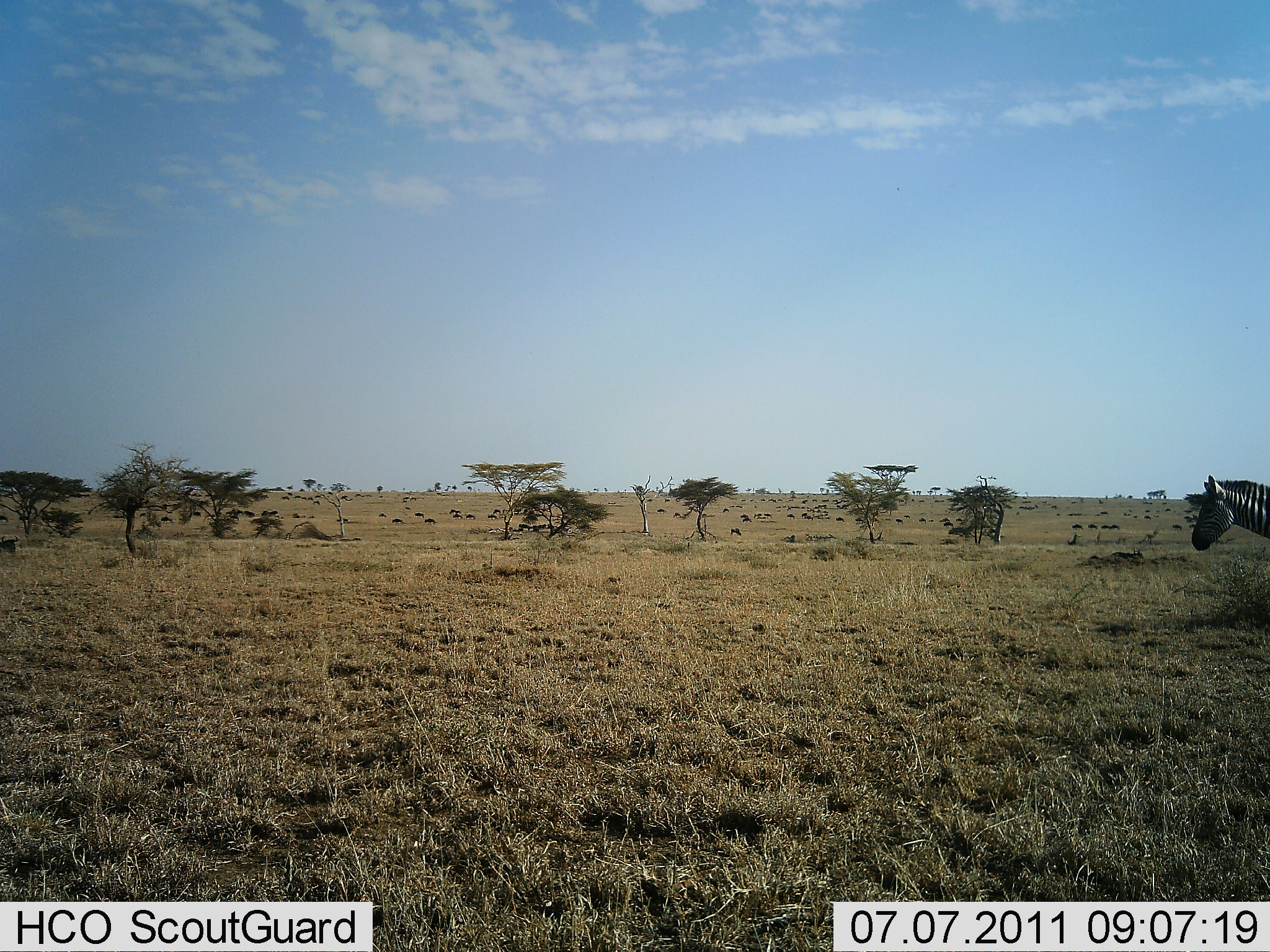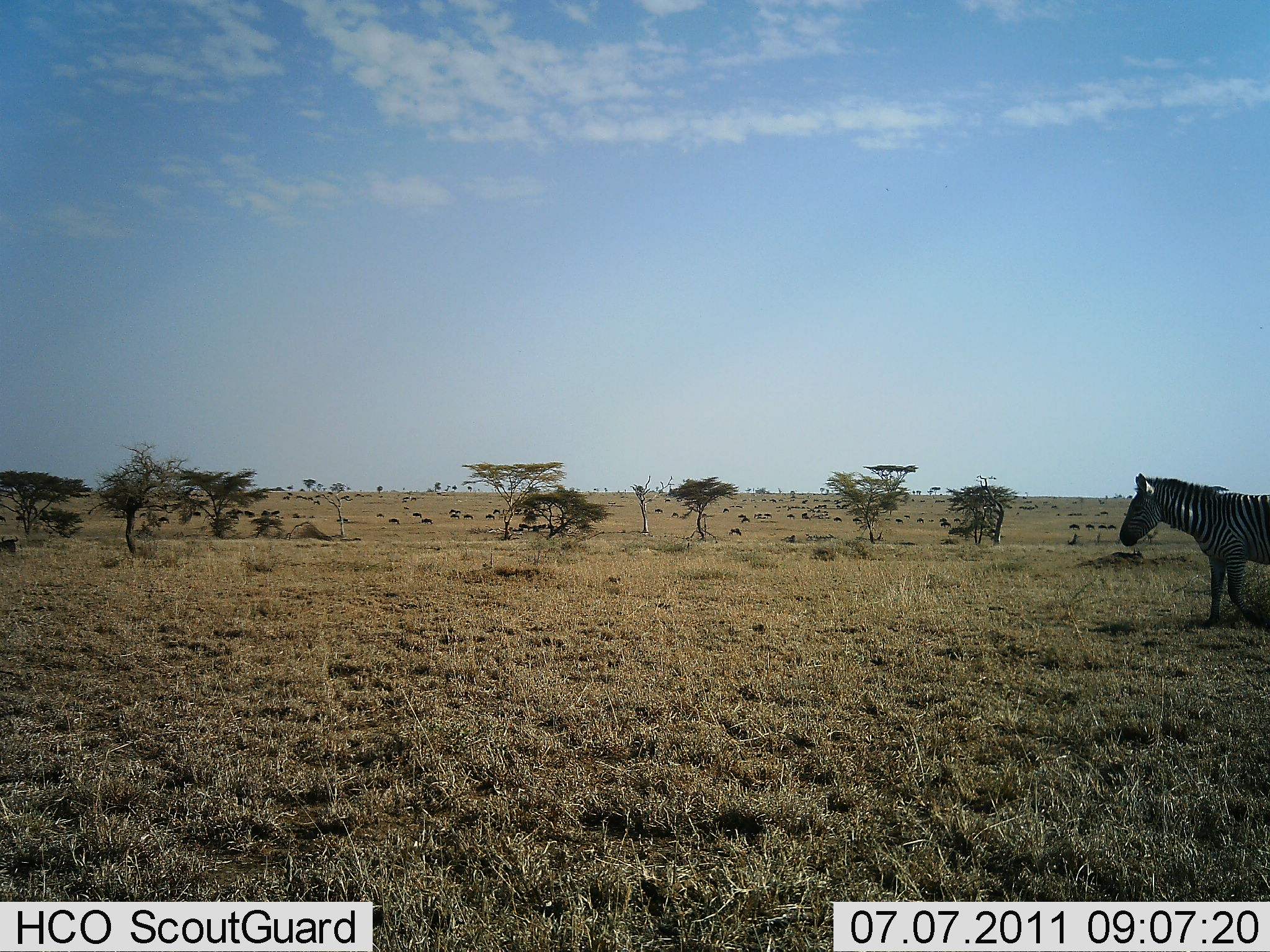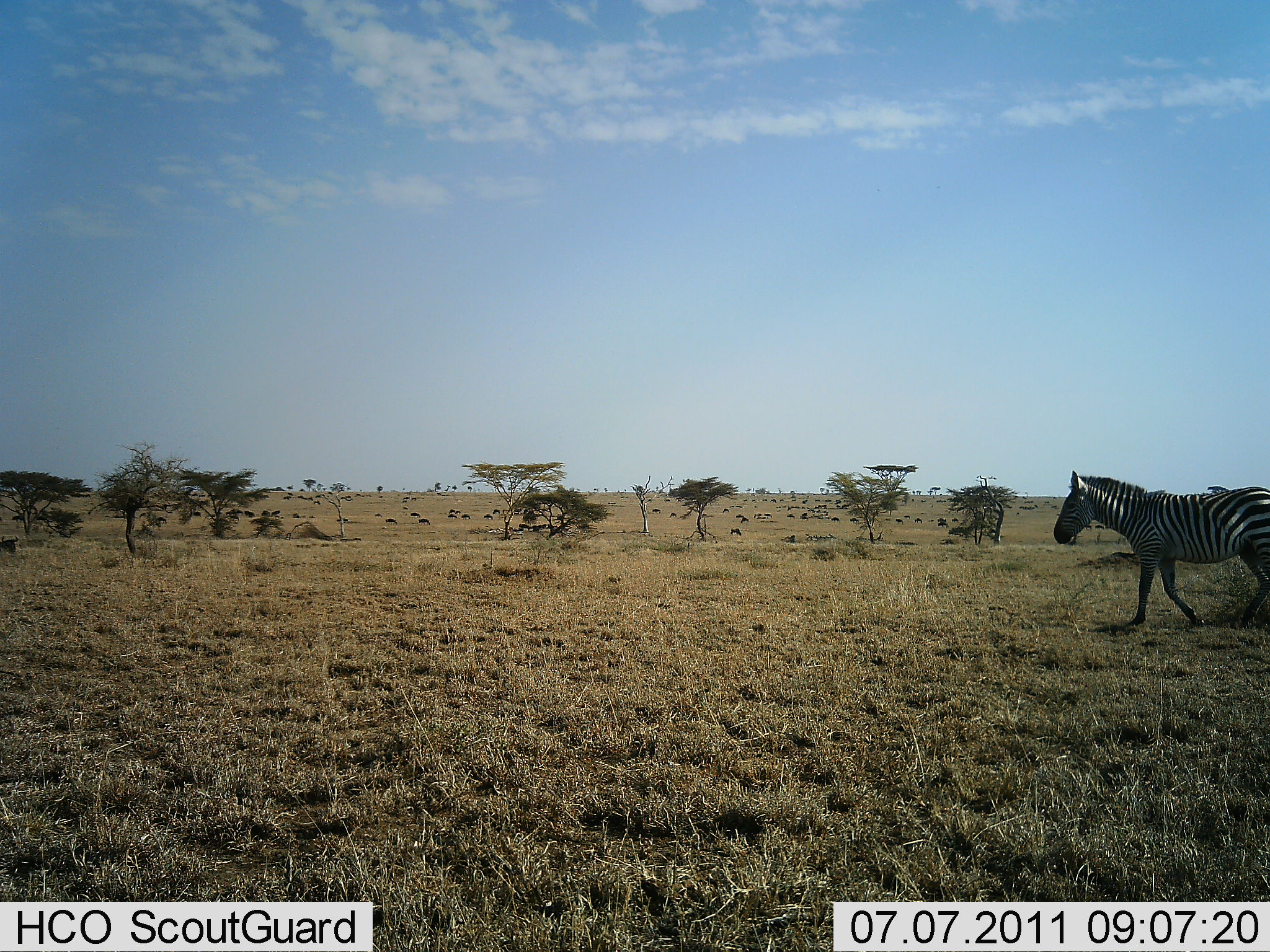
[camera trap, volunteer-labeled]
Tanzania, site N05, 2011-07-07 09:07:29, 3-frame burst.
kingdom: Animalia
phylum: Chordata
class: Mammalia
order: Perissodactyla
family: Equidae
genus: Equus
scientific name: Equus quagga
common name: plains zebra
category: zebra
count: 1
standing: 8%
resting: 0%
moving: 100%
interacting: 0%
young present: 0%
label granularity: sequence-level